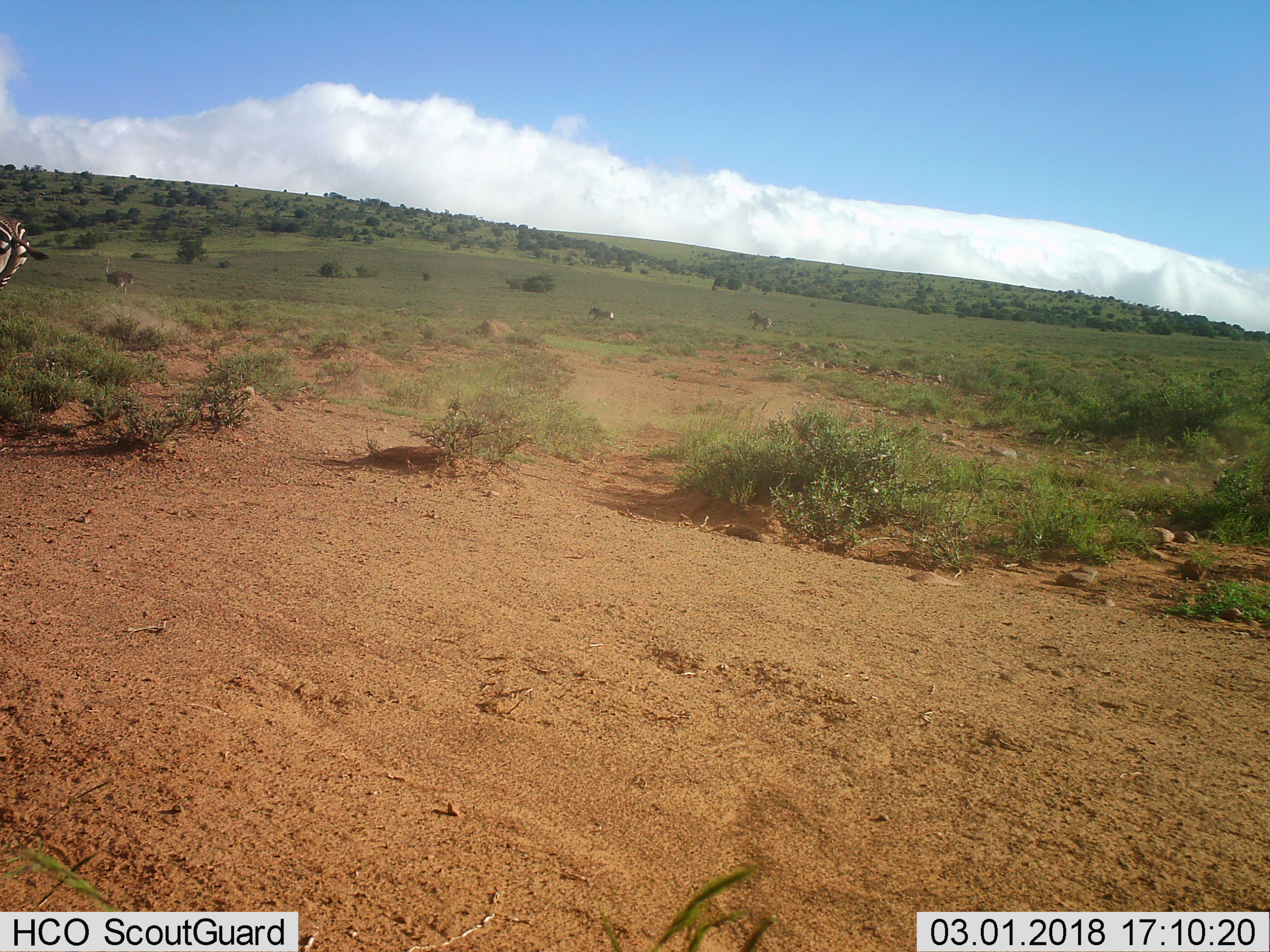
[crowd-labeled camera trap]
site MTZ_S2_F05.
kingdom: Animalia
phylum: Chordata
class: Mammalia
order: Perissodactyla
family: Equidae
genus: Equus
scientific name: Equus zebra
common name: mountain zebra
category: zebramountain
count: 3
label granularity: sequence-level